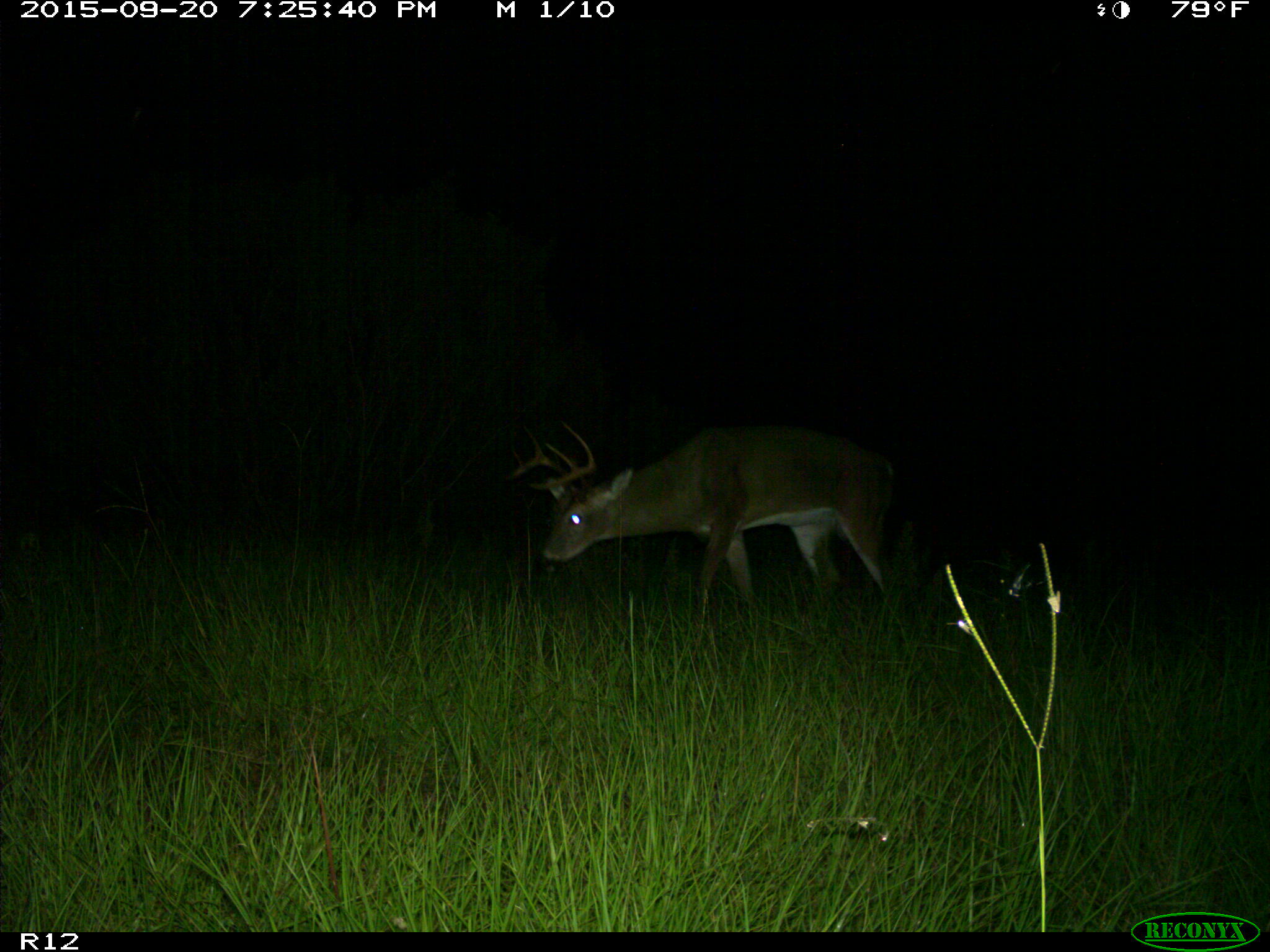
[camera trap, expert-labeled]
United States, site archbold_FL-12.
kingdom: Animalia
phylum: Chordata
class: Mammalia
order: Artiodactyla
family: Cervidae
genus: Odocoileus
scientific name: Odocoileus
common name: deer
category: unidentified deer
Unidentified deer (deer) (Odocoileus).